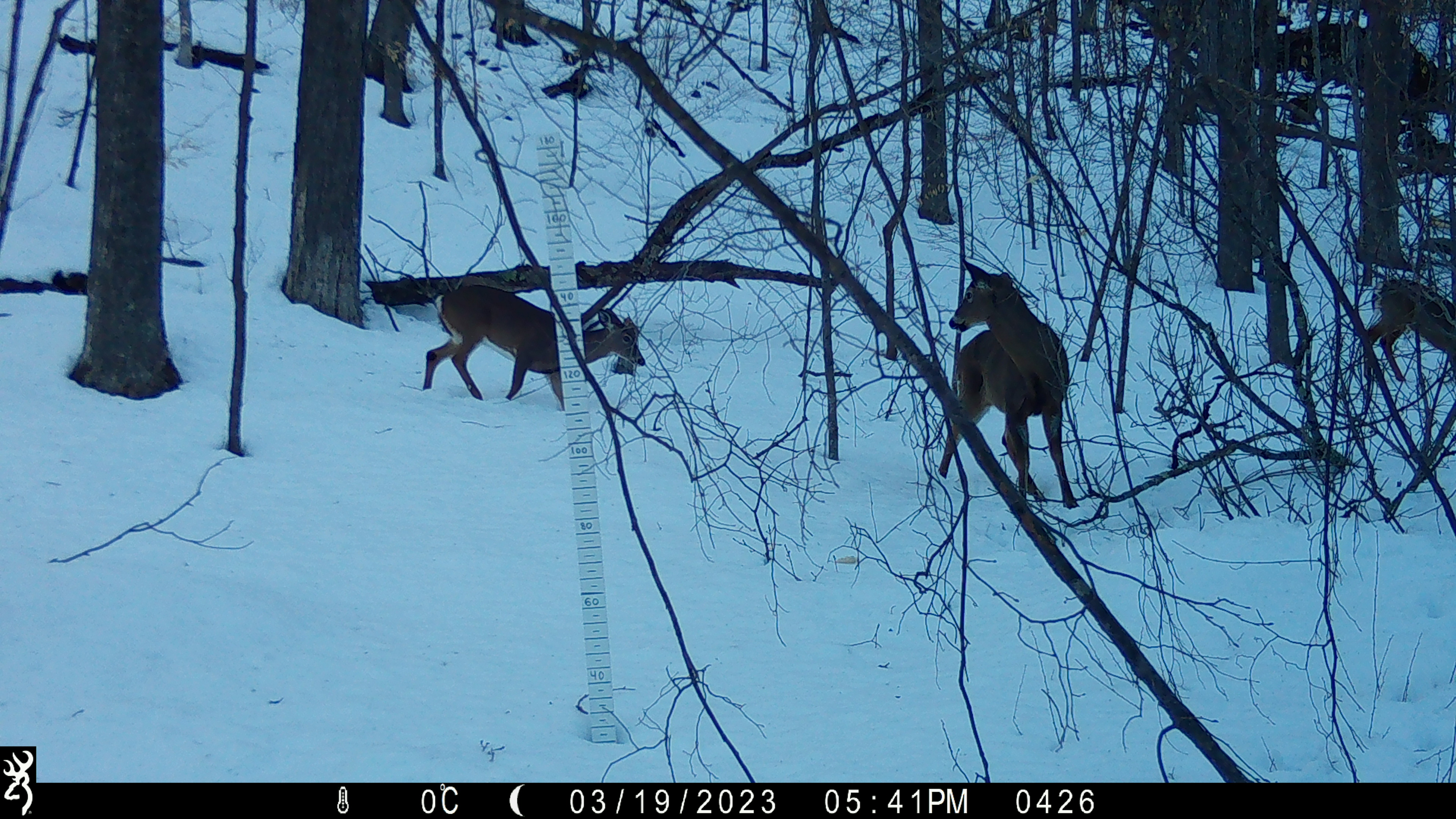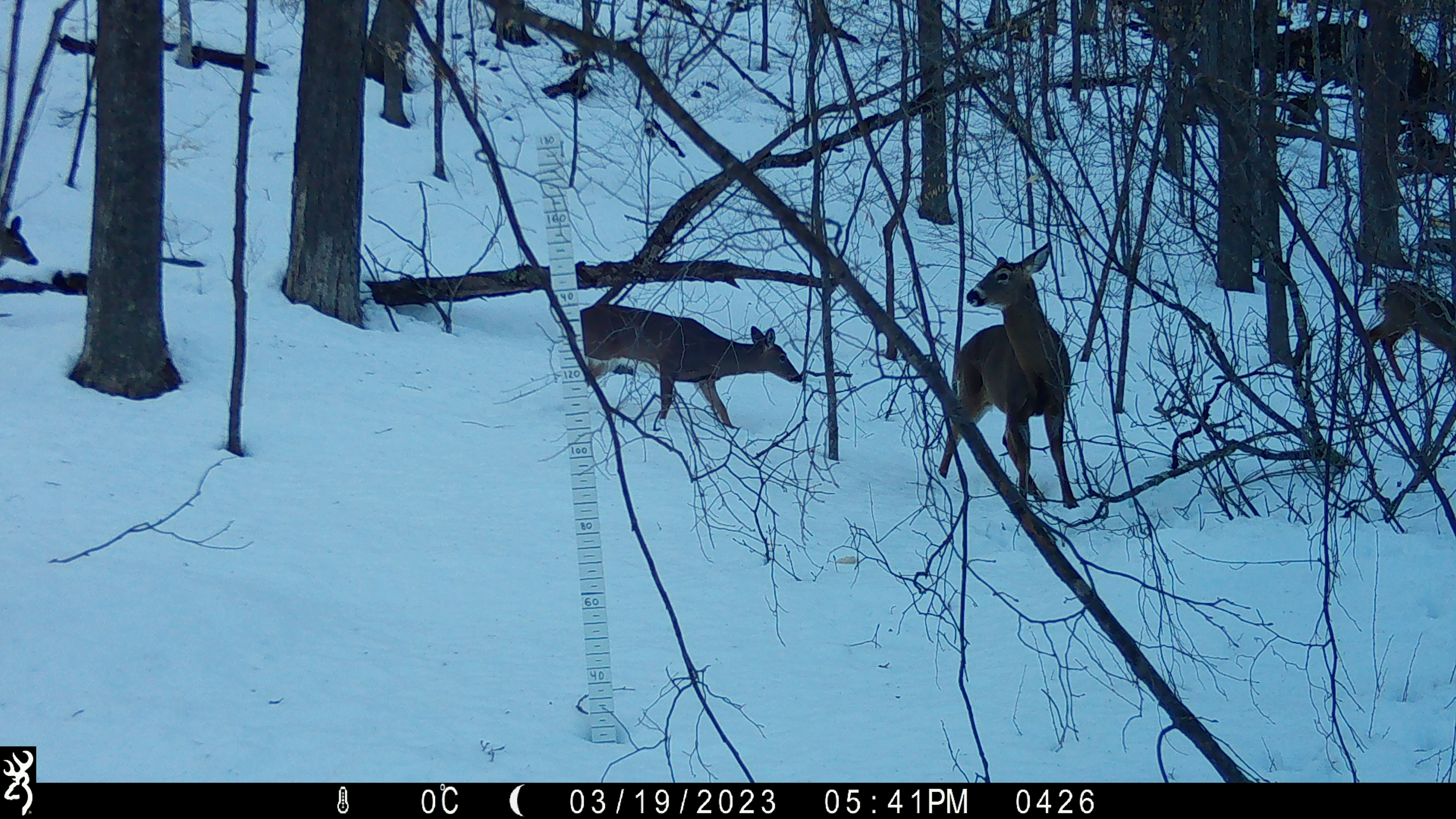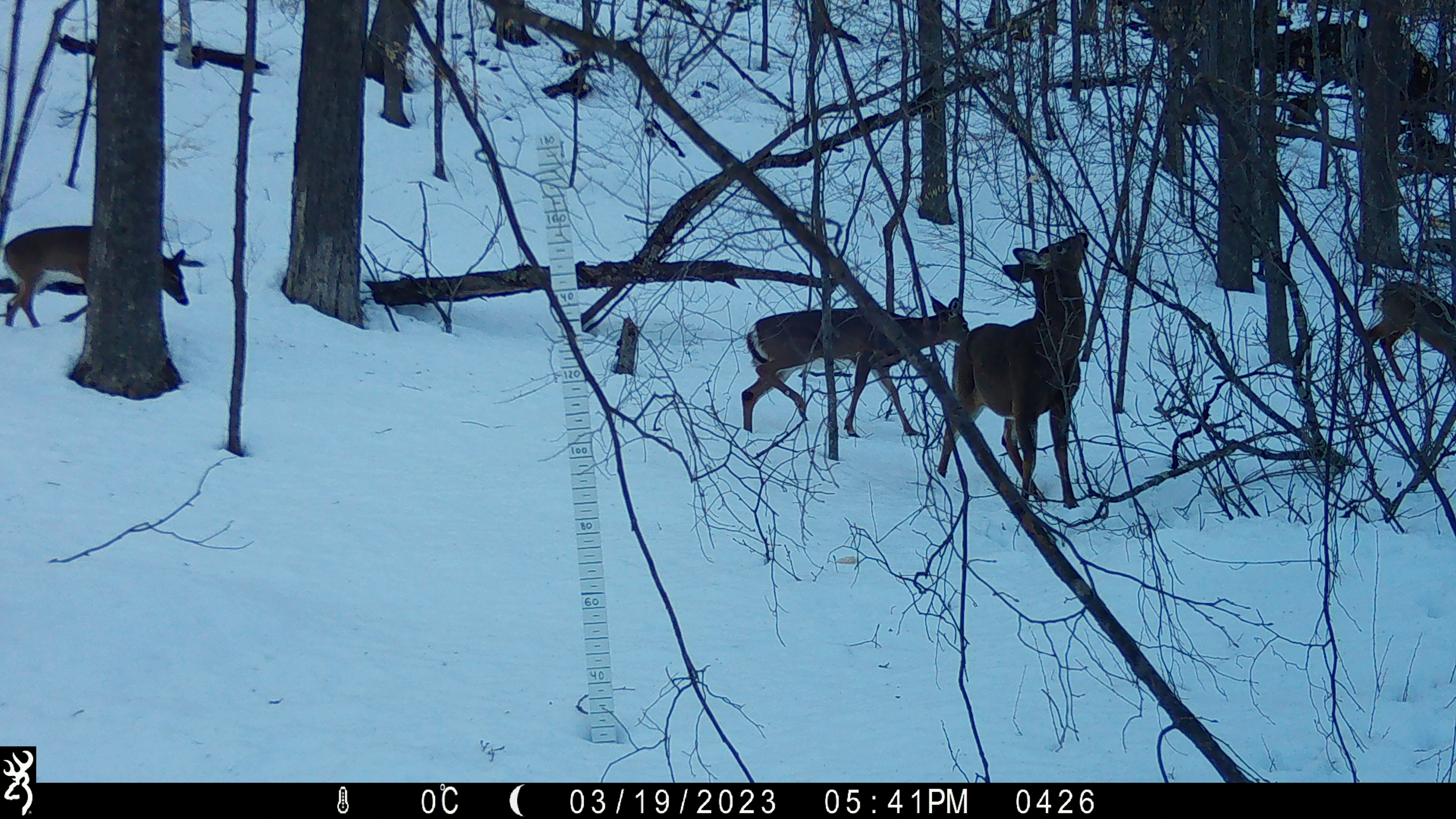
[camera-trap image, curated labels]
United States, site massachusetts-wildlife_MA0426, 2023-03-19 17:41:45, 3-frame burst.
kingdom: Animalia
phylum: Chordata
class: Mammalia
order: Artiodactyla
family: Cervidae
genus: Odocoileus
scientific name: Odocoileus virginianus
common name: white-tailed deer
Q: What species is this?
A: White-tailed deer (Odocoileus virginianus).